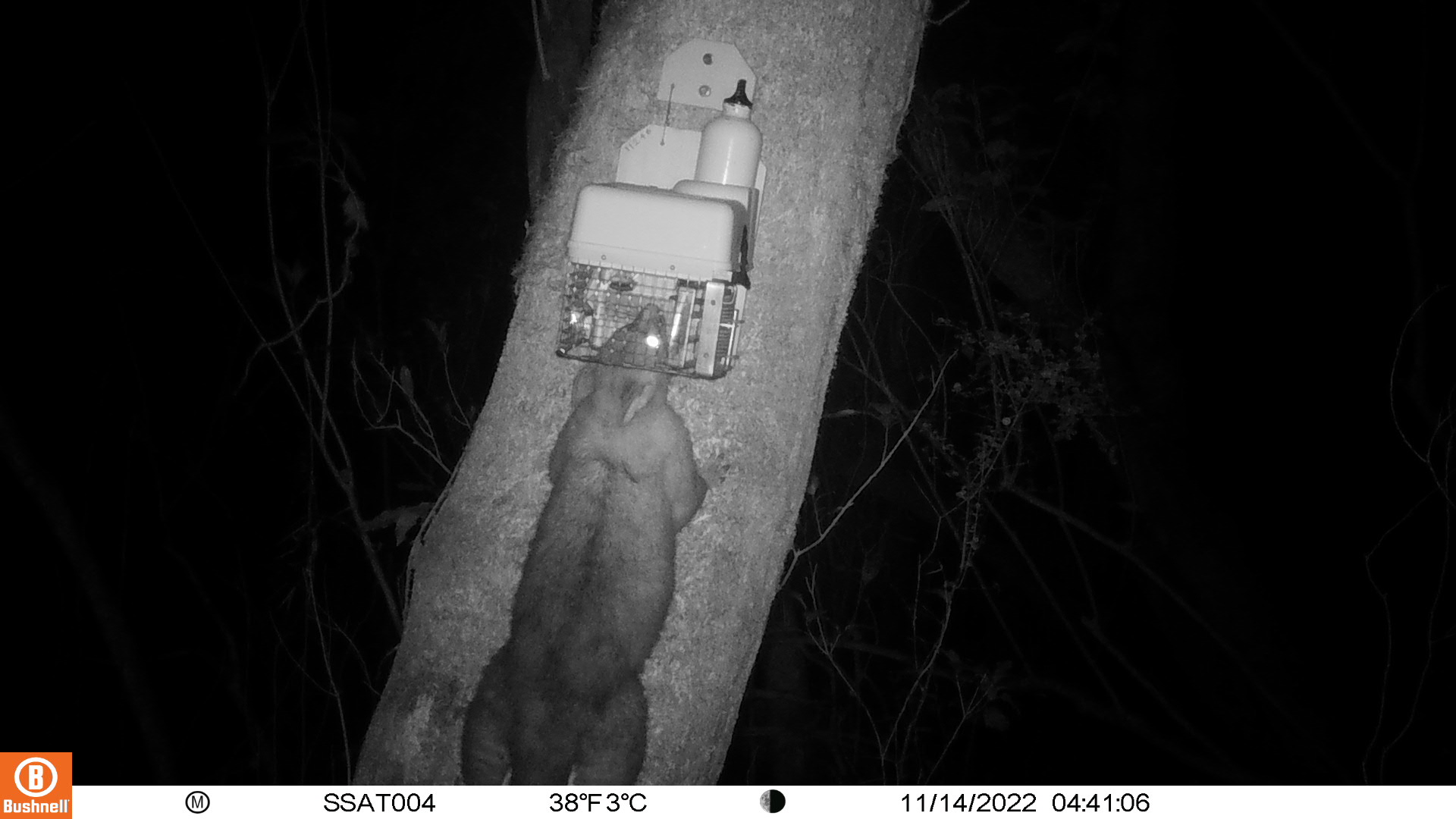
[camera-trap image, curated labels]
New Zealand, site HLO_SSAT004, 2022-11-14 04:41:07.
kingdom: Animalia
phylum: Chordata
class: Mammalia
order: Diprotodontia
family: Phalangeridae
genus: Trichosurus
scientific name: Trichosurus vulpecula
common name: common brushtail possum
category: possum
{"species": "possum (common brushtail possum) (Trichosurus vulpecula)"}